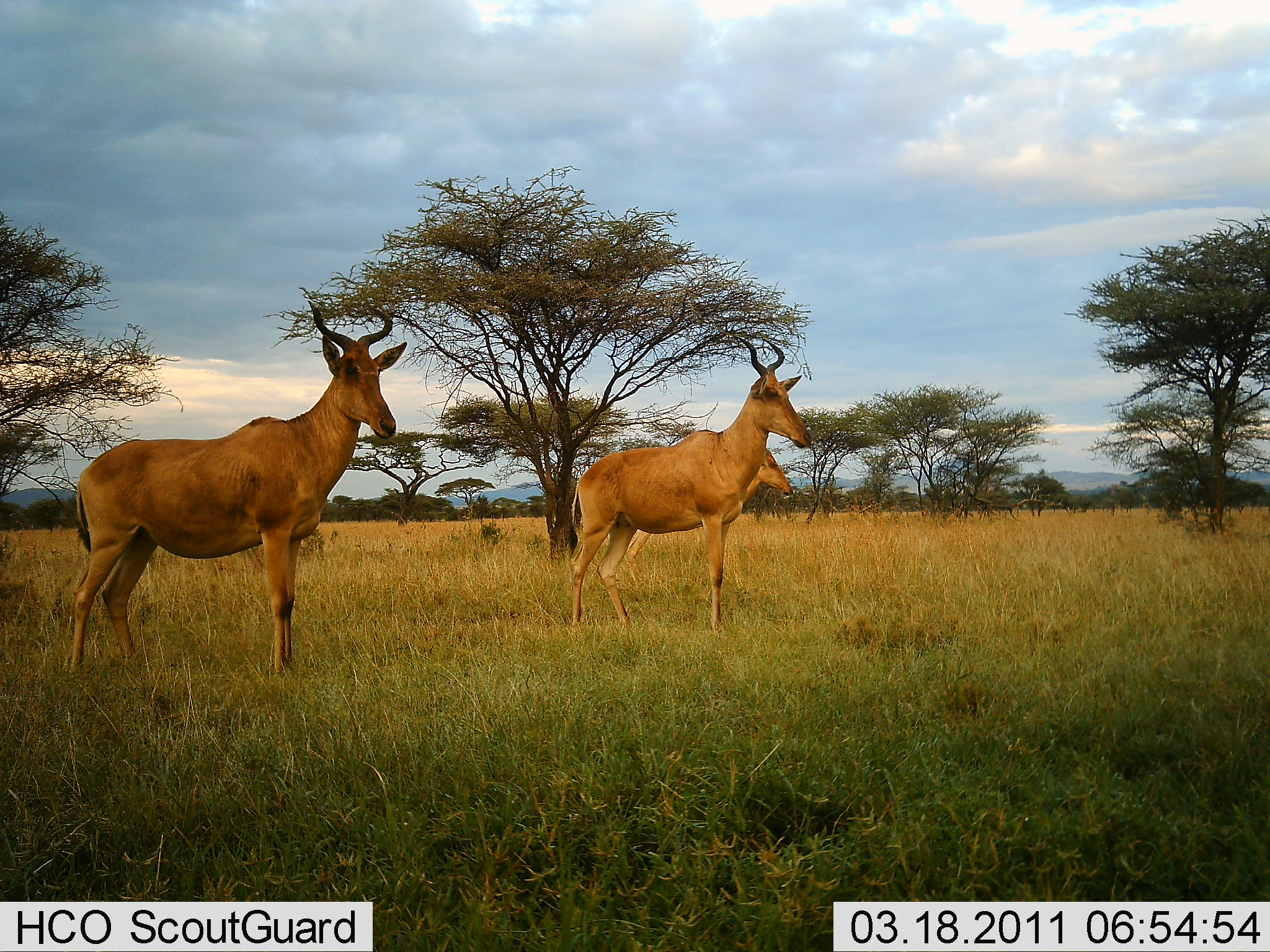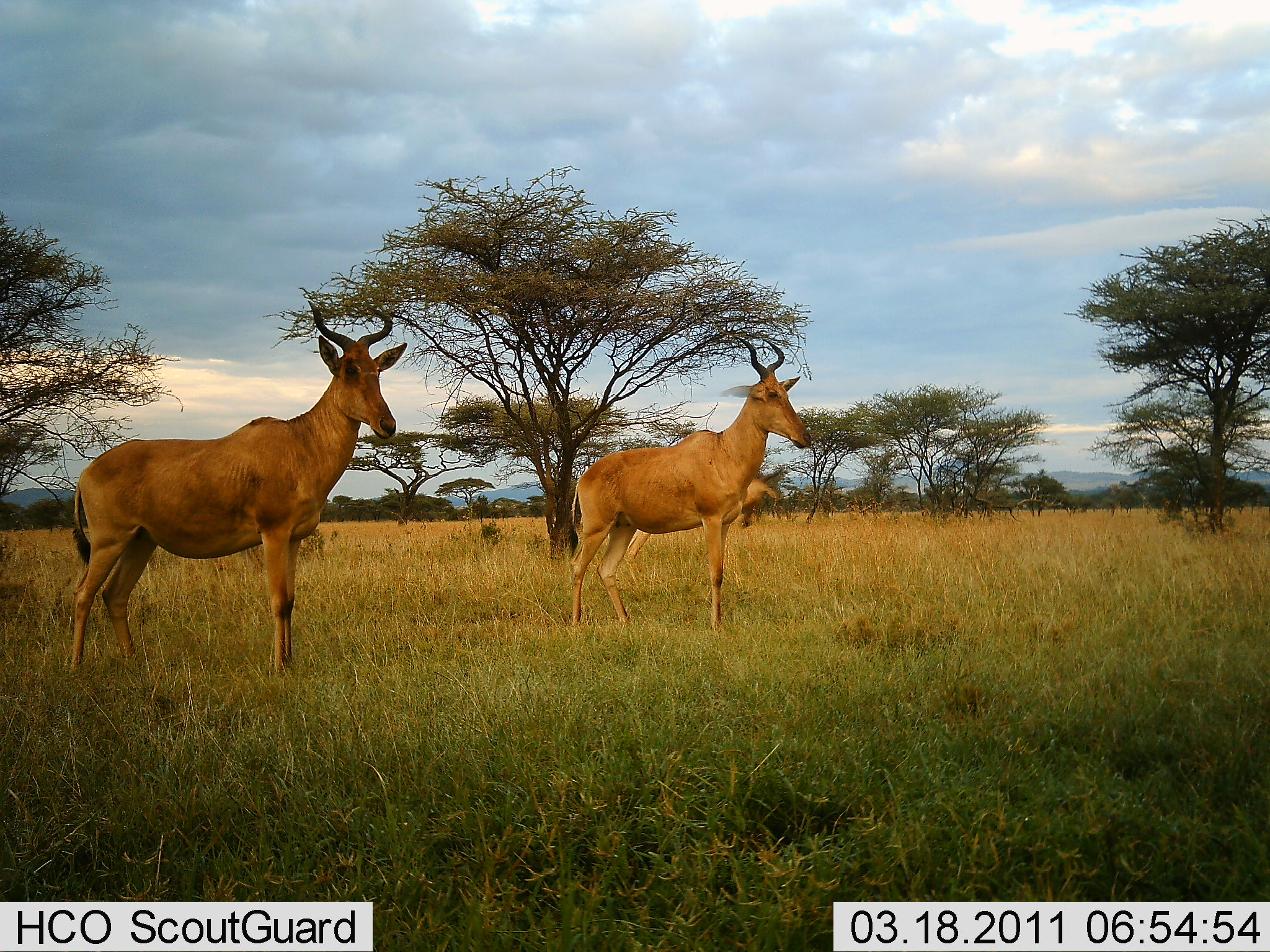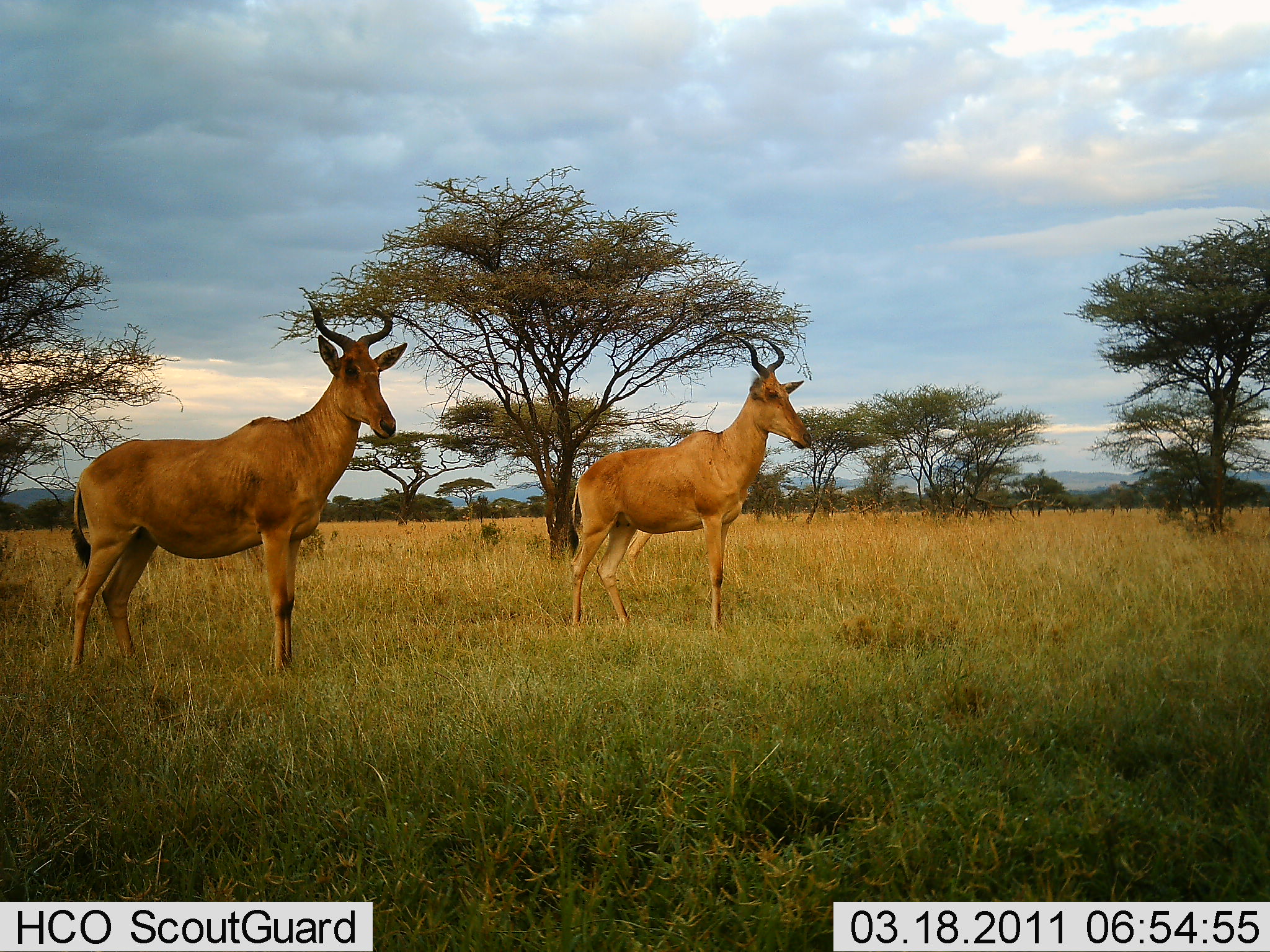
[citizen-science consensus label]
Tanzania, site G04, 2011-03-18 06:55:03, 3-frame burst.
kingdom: Animalia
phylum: Chordata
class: Mammalia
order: Artiodactyla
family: Bovidae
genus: Alcelaphus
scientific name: Alcelaphus buselaphus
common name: hartebeest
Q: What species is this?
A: Hartebeest (Alcelaphus buselaphus).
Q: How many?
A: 3.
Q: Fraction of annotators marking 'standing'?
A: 100%.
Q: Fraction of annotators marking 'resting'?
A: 8%.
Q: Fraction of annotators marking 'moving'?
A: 0%.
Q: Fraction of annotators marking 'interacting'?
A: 0%.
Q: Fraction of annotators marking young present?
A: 0%.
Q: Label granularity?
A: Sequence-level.